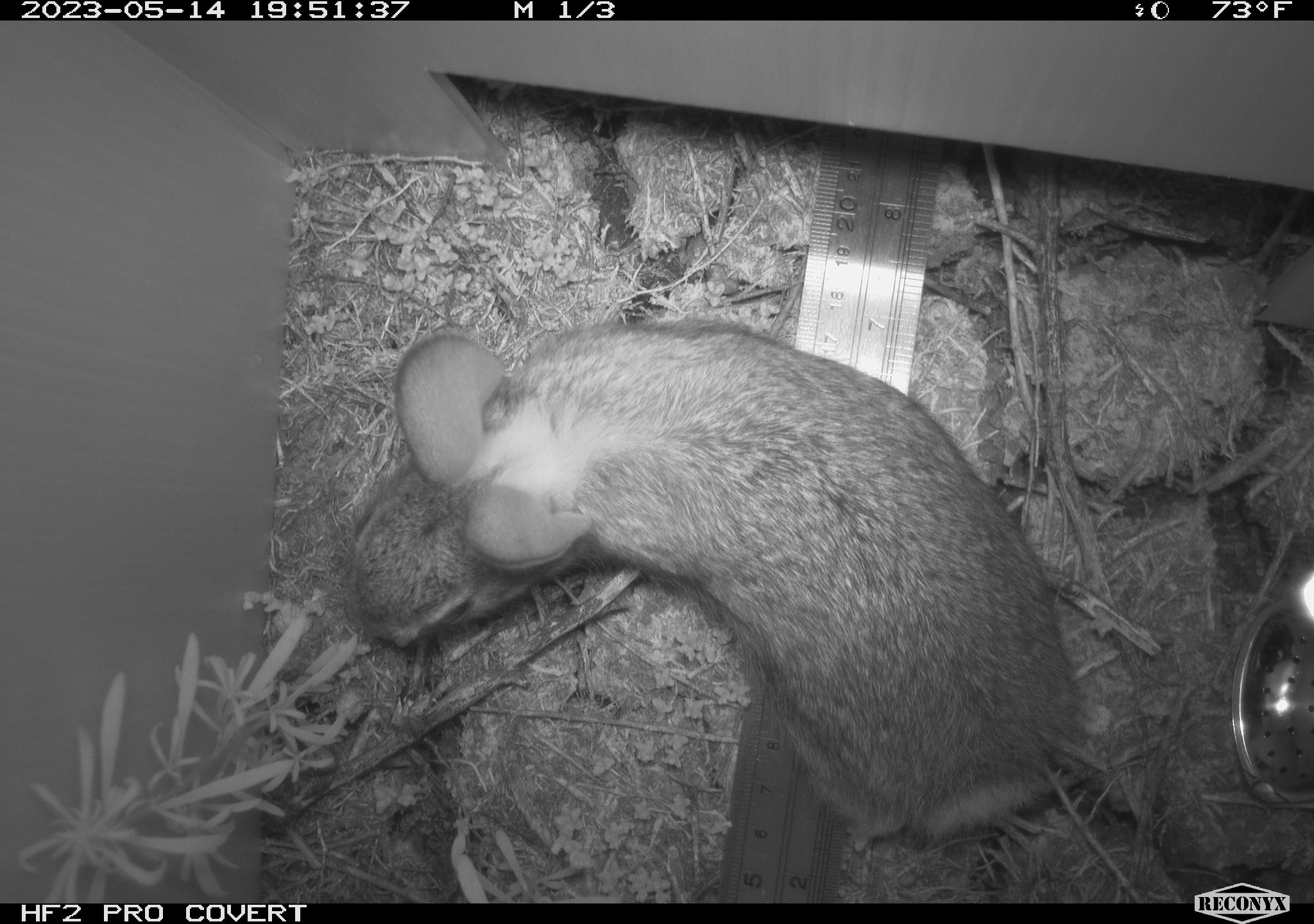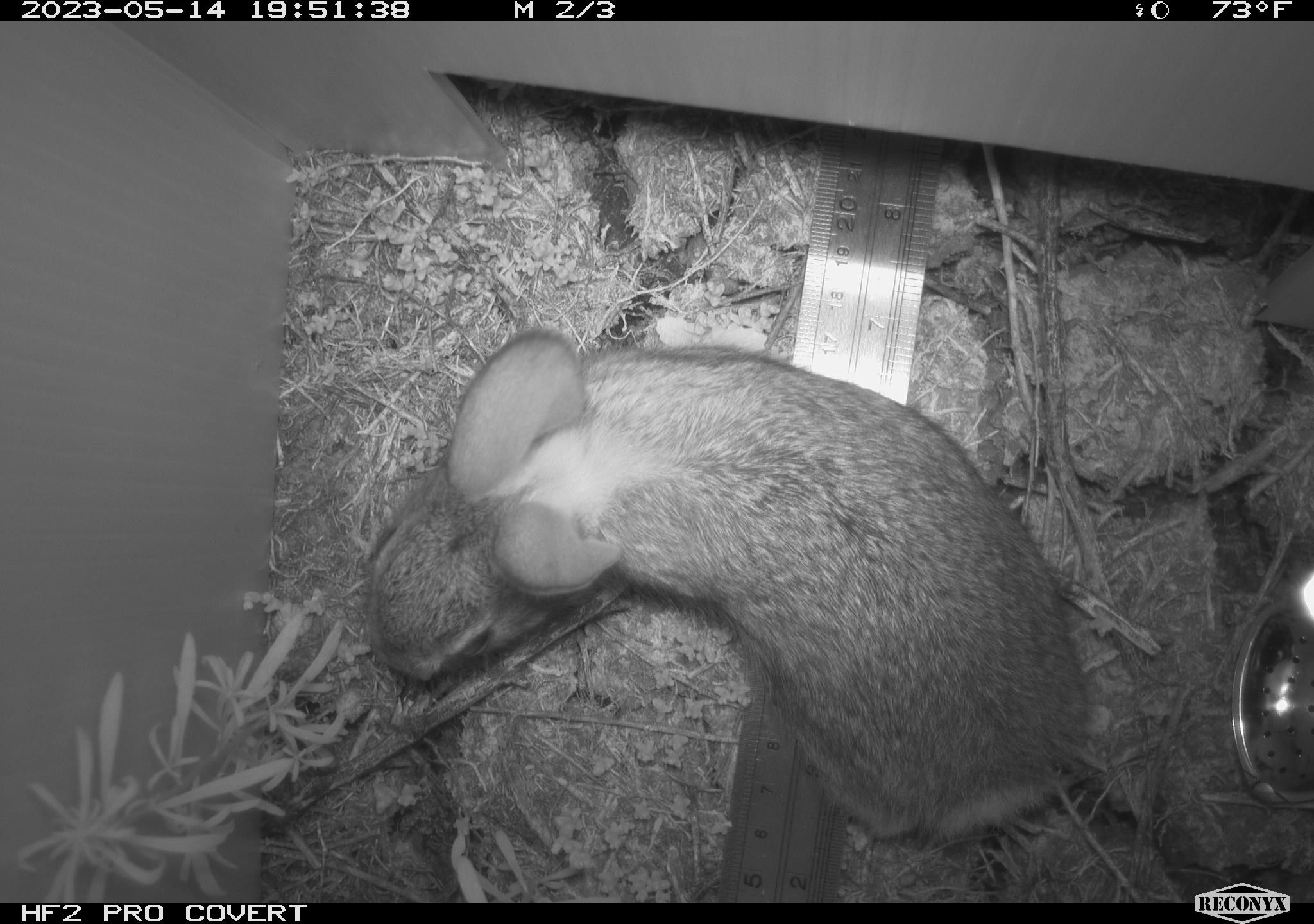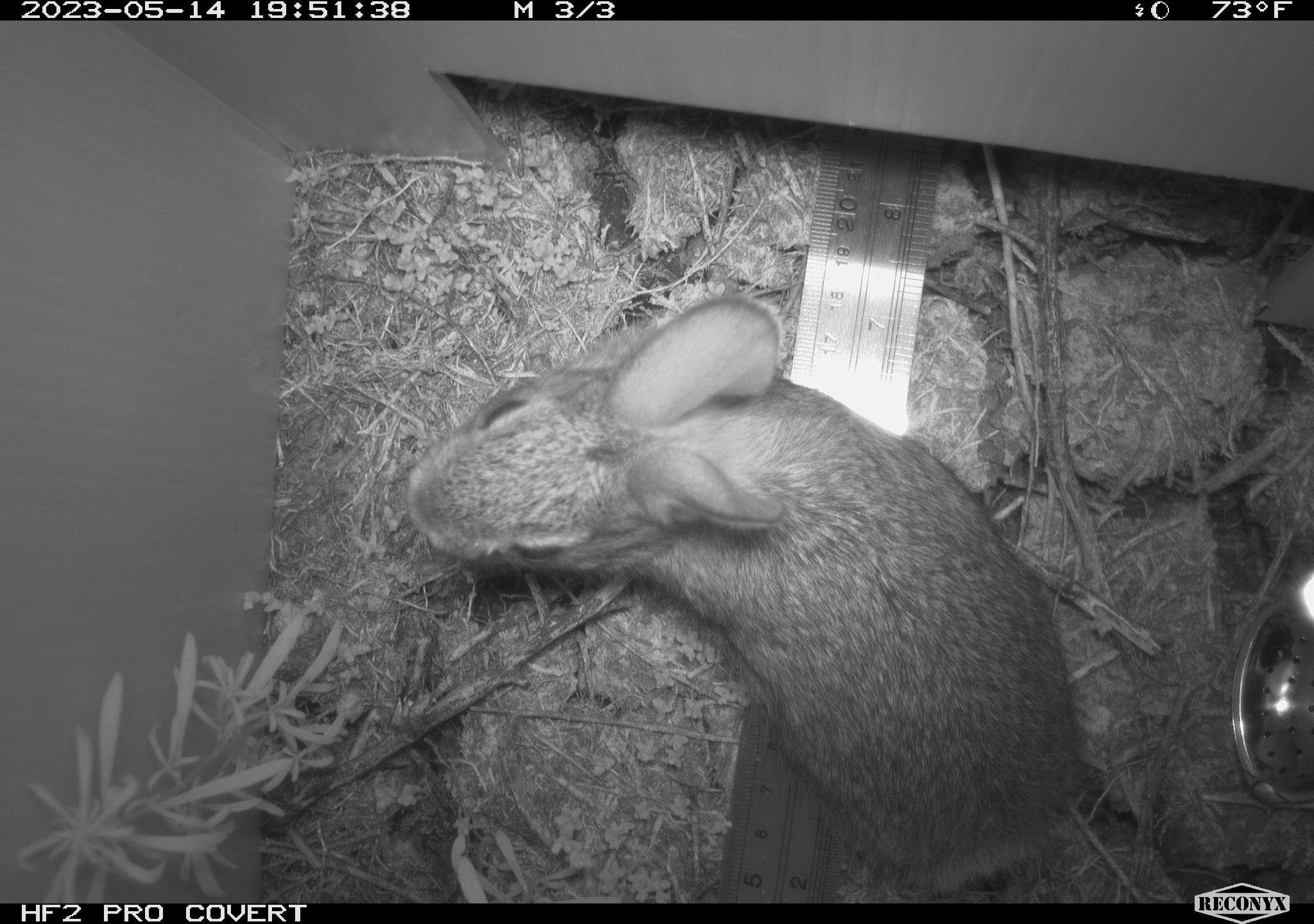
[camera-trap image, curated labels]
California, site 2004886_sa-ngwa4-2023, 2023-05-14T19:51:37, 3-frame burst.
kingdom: Animalia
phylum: Chordata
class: Mammalia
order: Lagomorpha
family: Leporidae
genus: Sylvilagus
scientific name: Sylvilagus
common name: cottontail rabbits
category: sylvilagus species